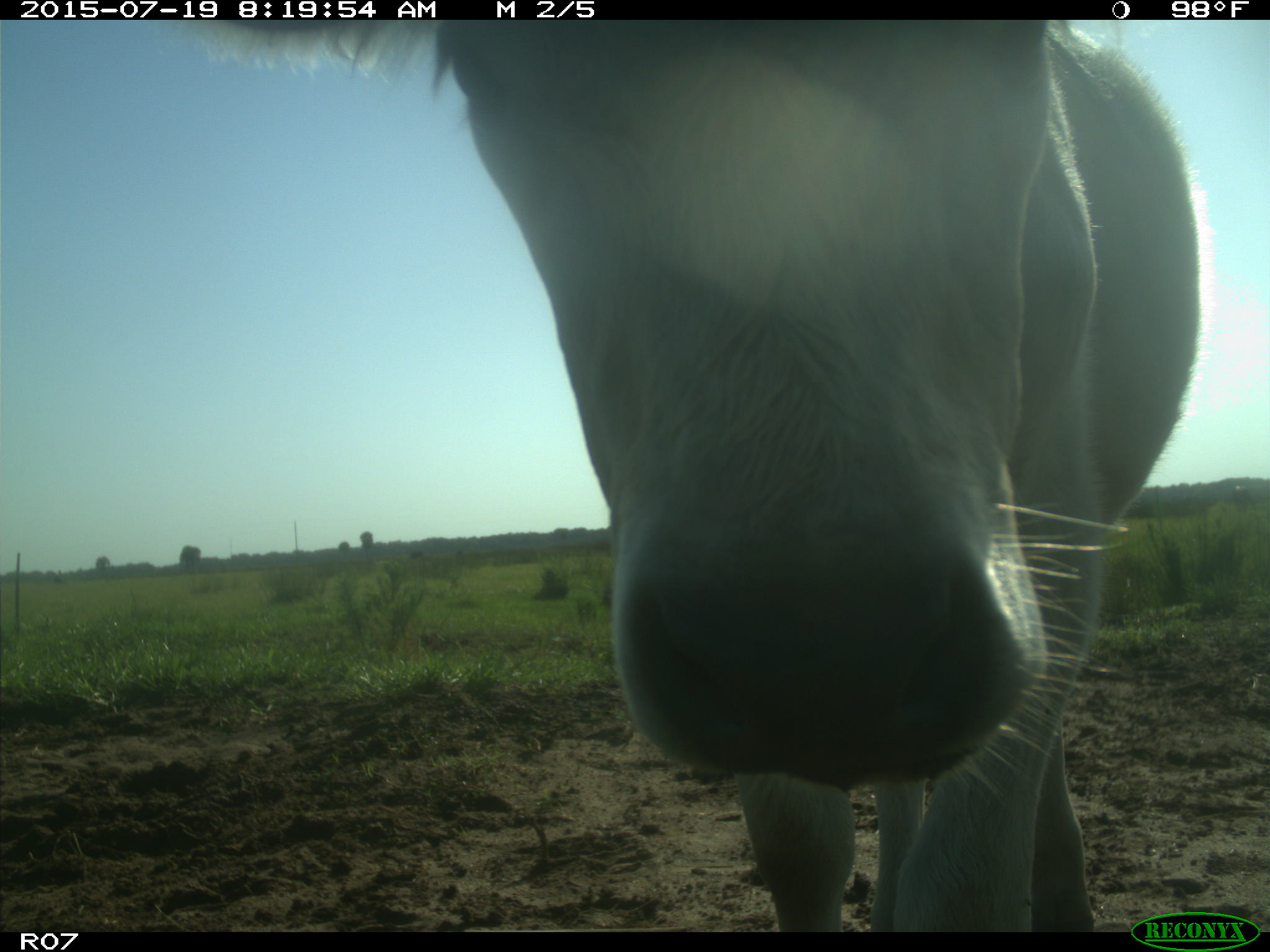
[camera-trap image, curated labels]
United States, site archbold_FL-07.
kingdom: Animalia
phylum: Chordata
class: Mammalia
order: Artiodactyla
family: Bovidae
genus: Bos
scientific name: Bos taurus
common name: domestic cow